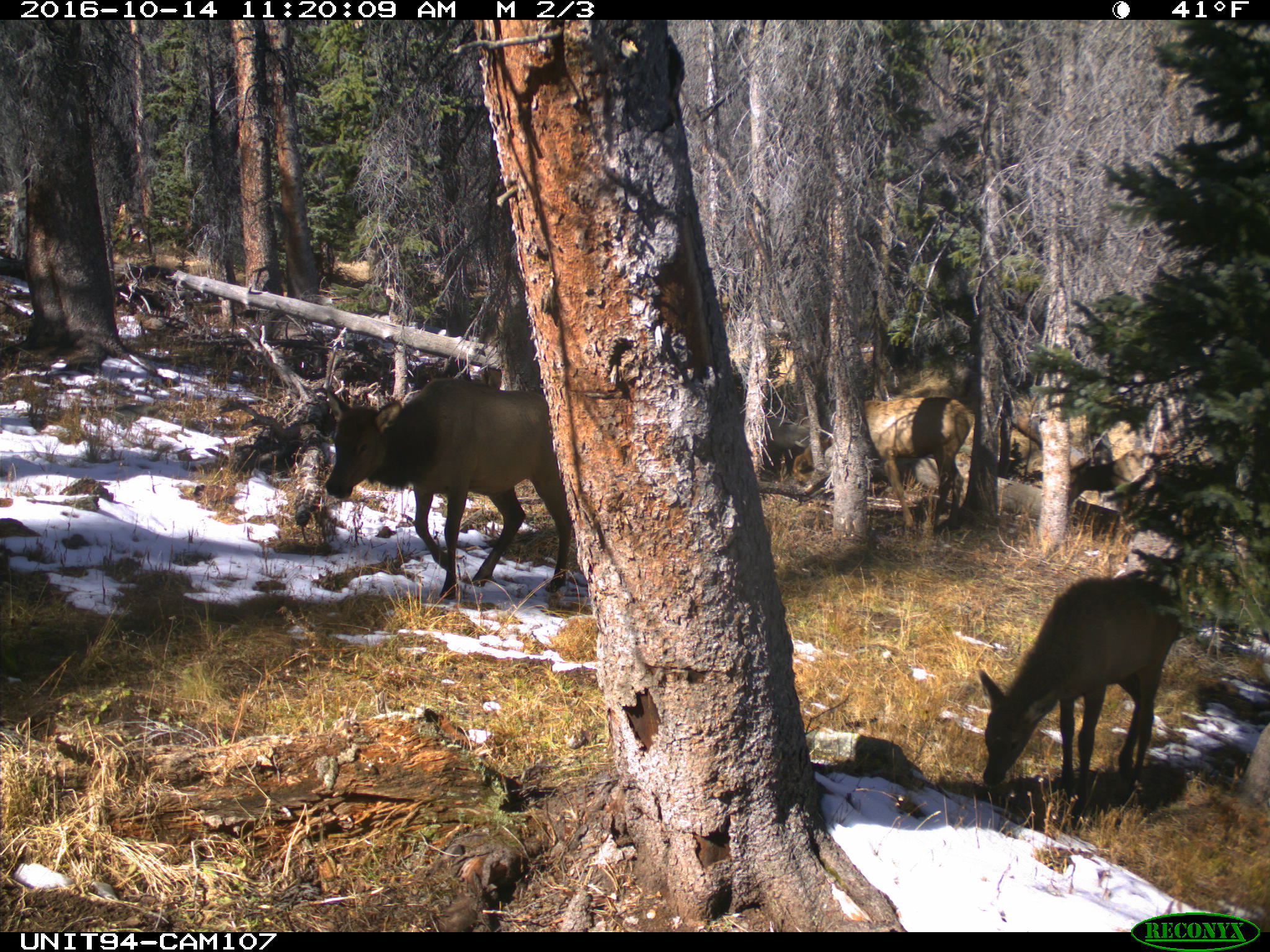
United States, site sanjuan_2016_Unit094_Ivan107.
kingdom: Animalia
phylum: Chordata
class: Mammalia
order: Artiodactyla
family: Cervidae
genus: Cervus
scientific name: Cervus elaphus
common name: red deer